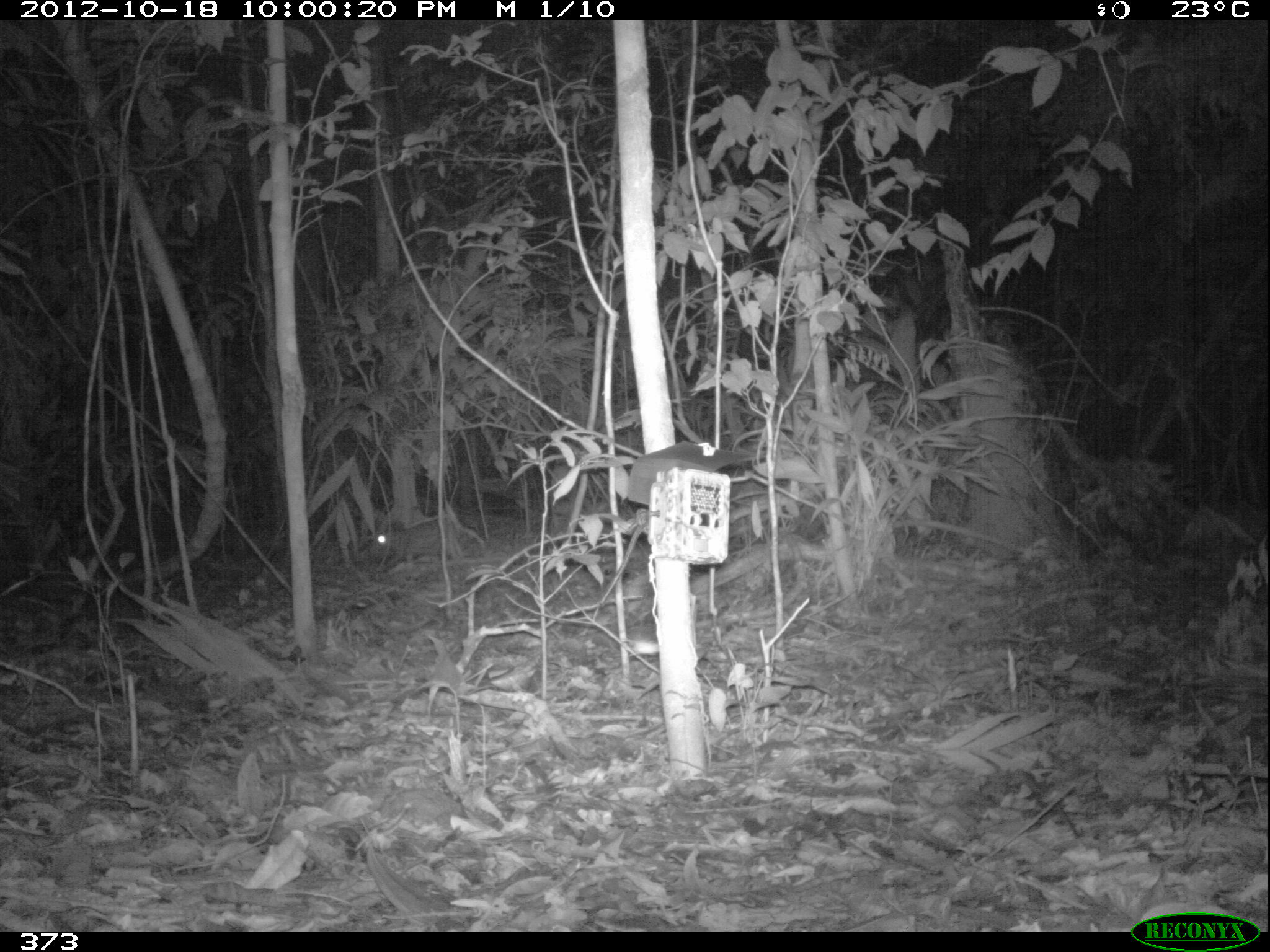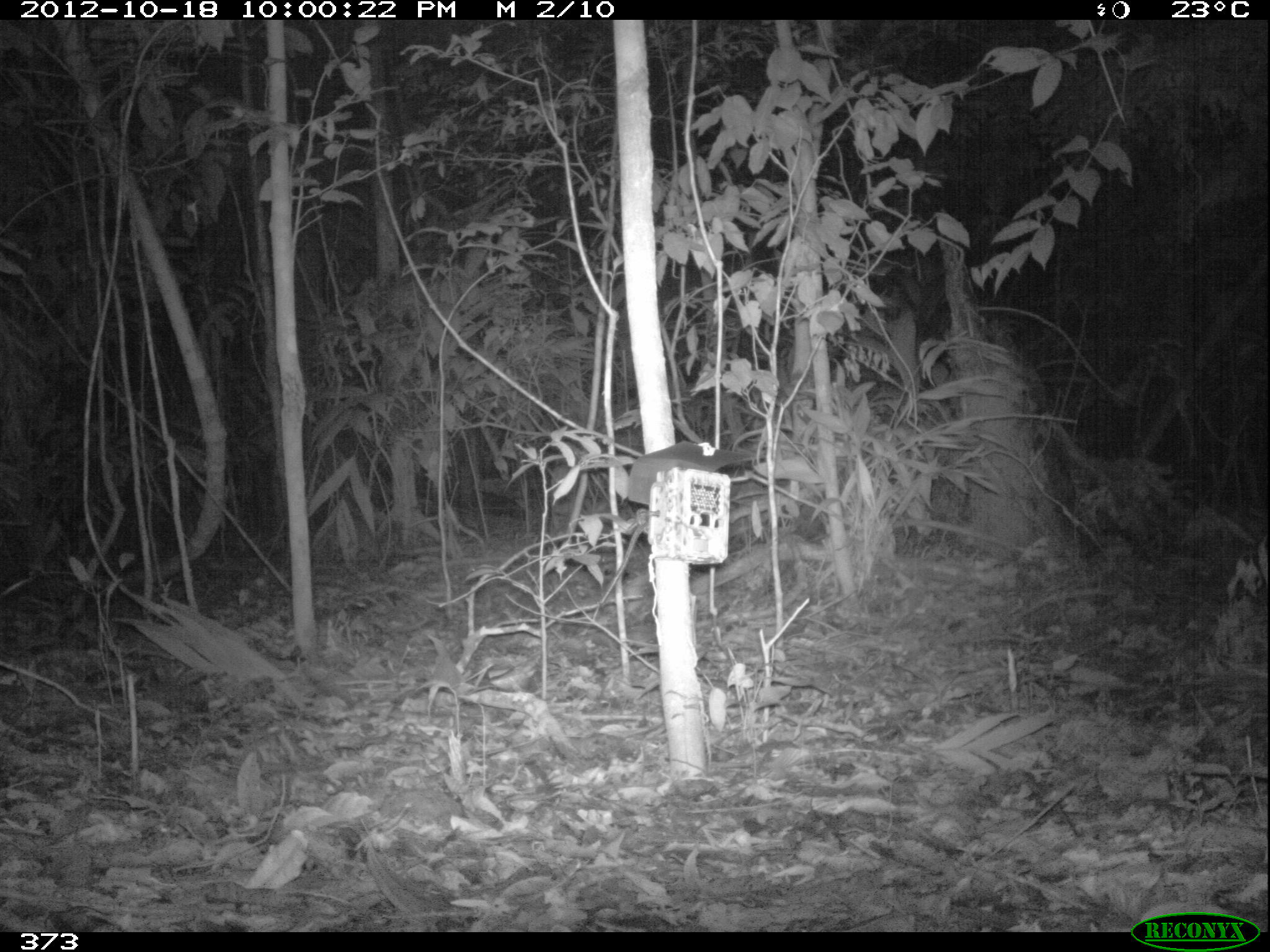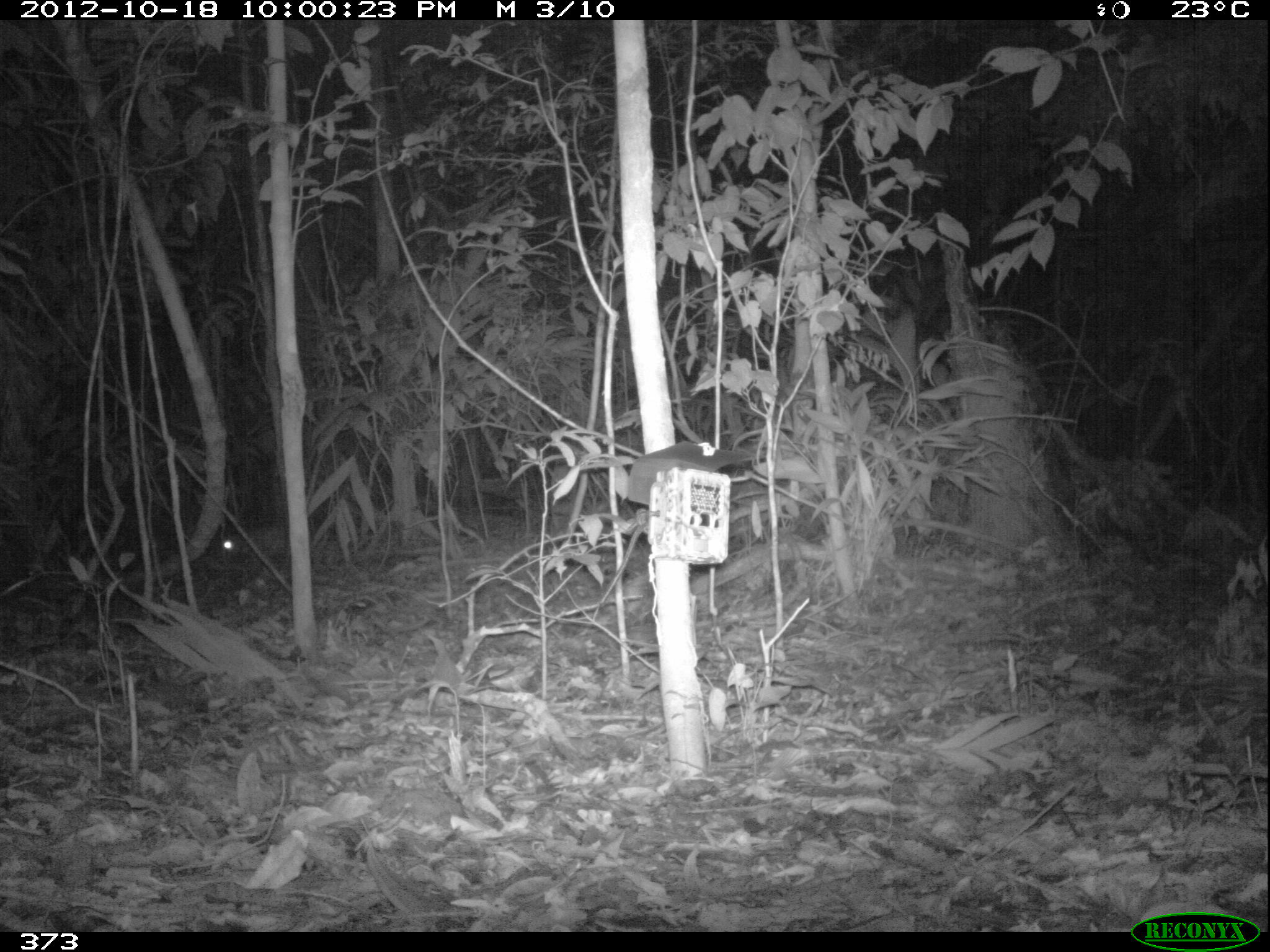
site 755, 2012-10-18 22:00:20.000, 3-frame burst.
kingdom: Animalia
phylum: Chordata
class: Mammalia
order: Rodentia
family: Cuniculidae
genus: Cuniculus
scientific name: Cuniculus paca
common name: spotted paca